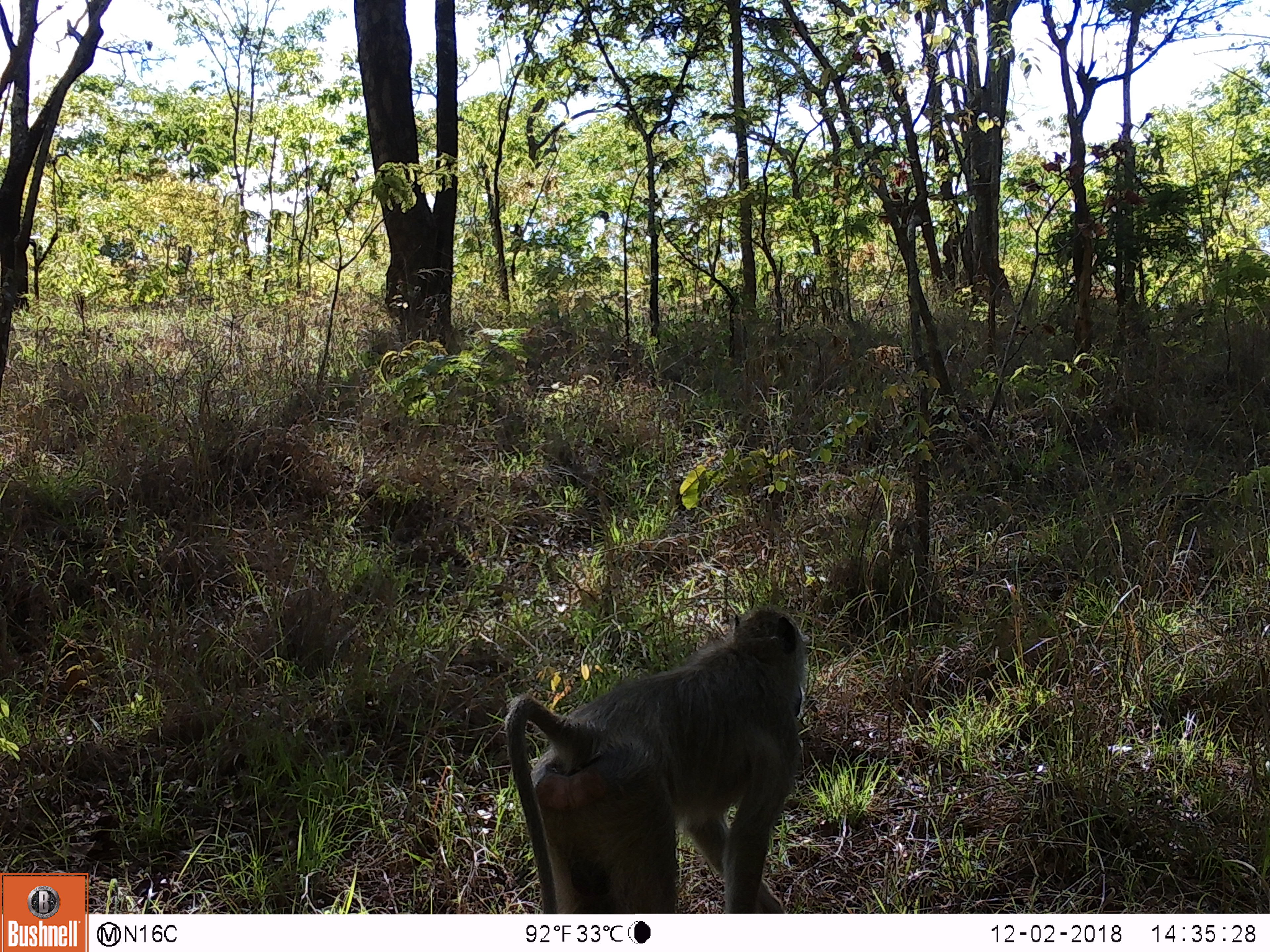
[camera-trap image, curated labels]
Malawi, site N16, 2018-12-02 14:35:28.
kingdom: Animalia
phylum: Chordata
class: Mammalia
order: Primates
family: Cercopithecidae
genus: Papio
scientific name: Papio cynocephalus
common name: yellow baboon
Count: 1.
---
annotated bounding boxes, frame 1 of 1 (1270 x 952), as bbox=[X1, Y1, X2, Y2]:
yellow baboon: bbox=[480, 603, 810, 912]